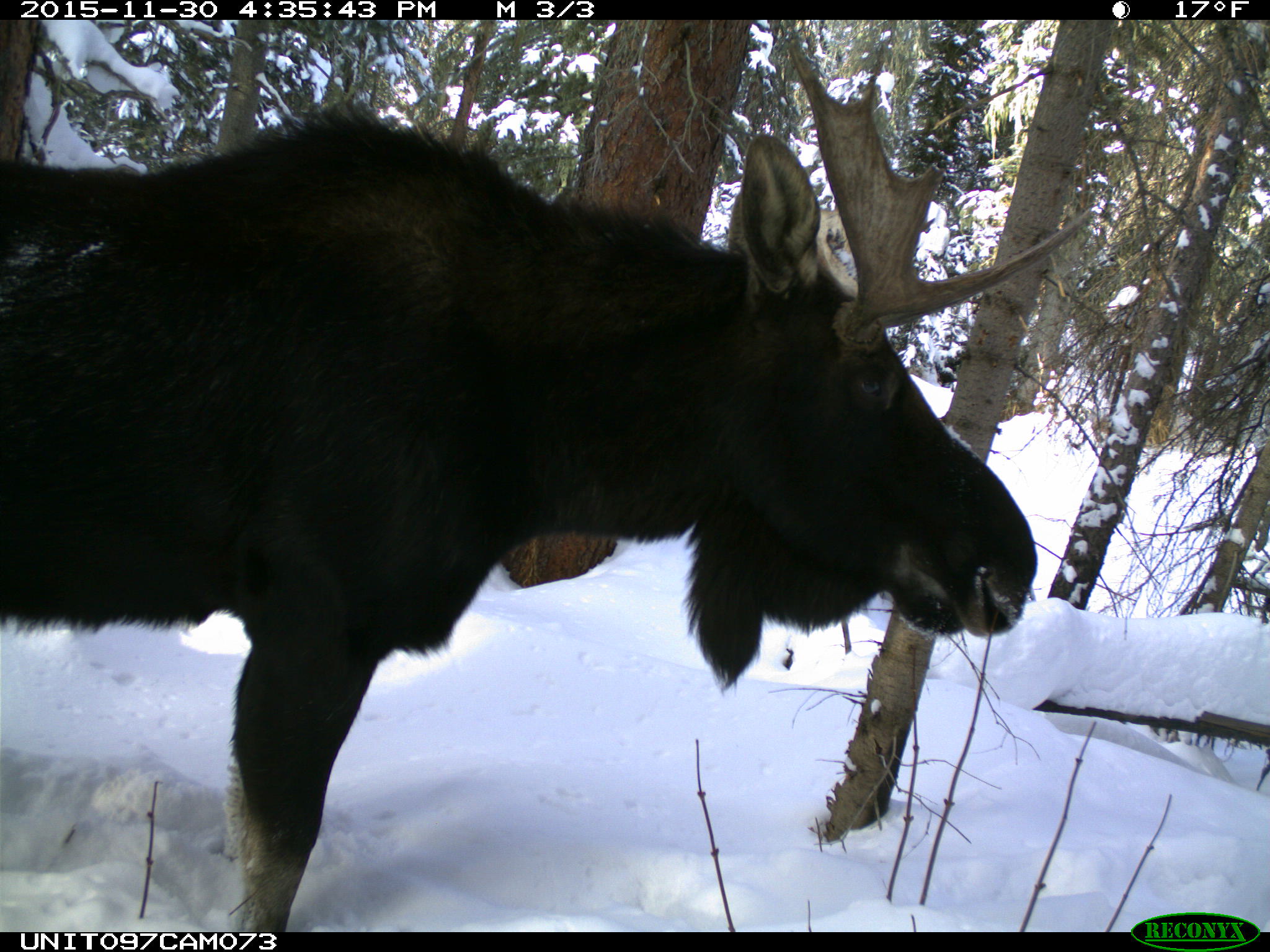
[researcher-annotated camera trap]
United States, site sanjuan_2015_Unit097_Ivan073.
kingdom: Animalia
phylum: Chordata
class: Mammalia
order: Artiodactyla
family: Cervidae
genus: Alces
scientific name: Alces alces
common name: moose